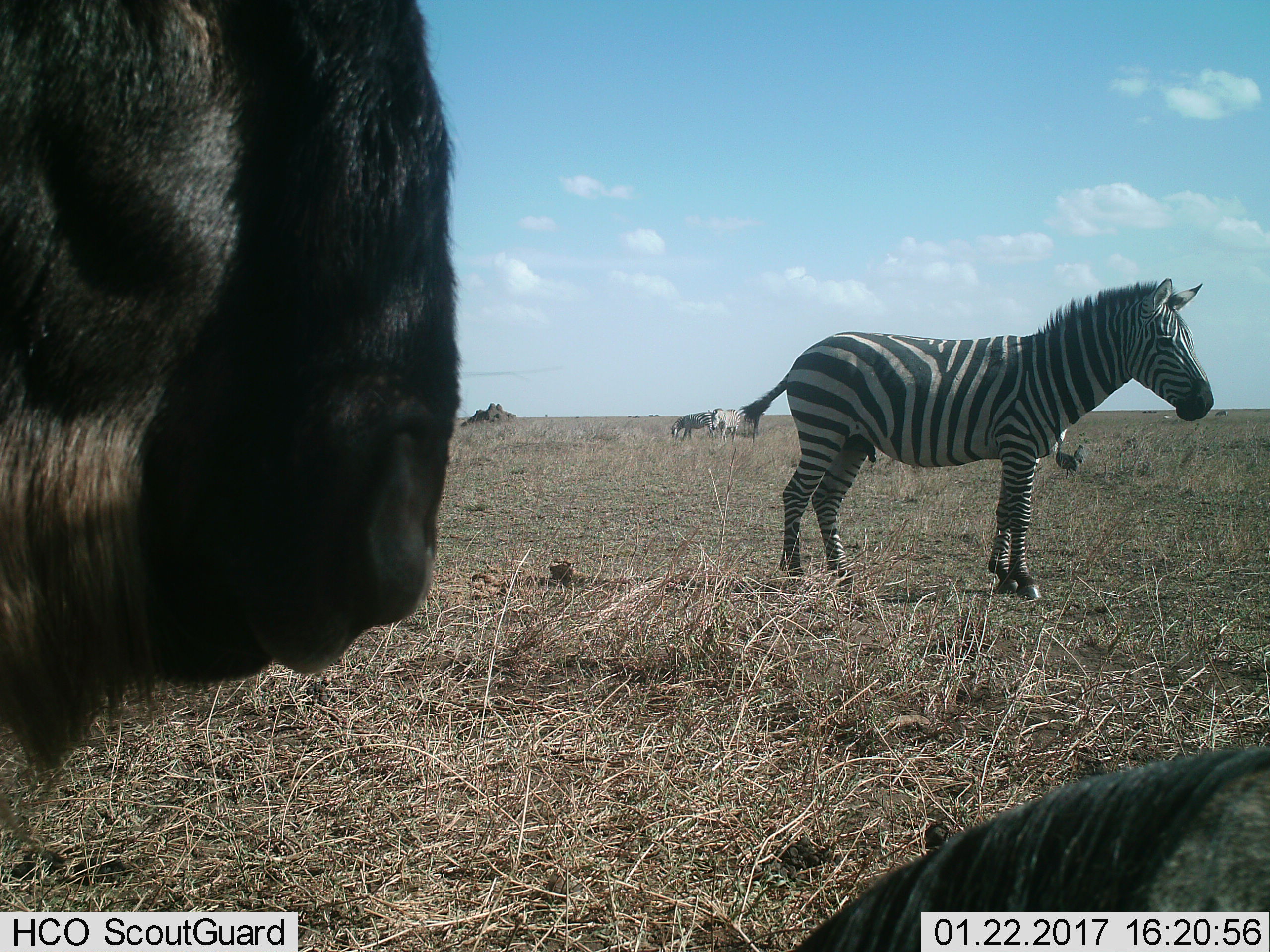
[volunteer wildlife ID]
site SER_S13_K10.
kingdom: Animalia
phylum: Chordata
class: Mammalia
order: Artiodactyla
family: Bovidae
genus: Connochaetes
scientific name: Connochaetes taurinus taurinus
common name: blue wildebeest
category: wildebeestblue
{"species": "wildebeestblue (blue wildebeest) (Connochaetes taurinus taurinus)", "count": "2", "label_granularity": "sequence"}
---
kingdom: Animalia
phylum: Chordata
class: Mammalia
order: Perissodactyla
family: Equidae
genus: Equus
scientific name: Equus quagga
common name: plains zebra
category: zebraplains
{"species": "zebraplains (plains zebra) (Equus quagga)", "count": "3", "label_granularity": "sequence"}